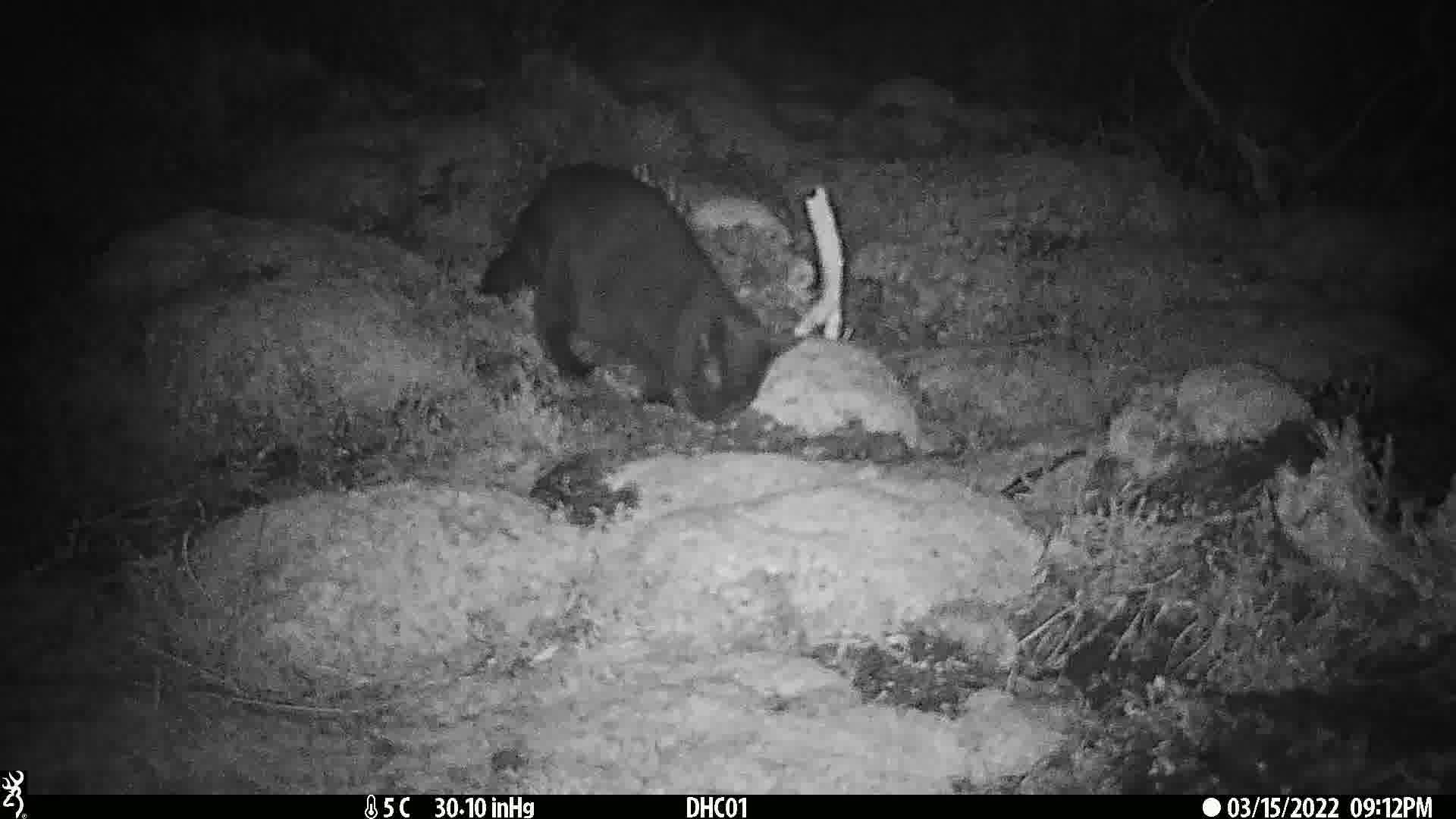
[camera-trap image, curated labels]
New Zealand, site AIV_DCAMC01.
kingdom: Animalia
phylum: Chordata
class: Mammalia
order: Carnivora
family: Felidae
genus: Felis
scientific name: Felis catus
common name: domestic cat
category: cat